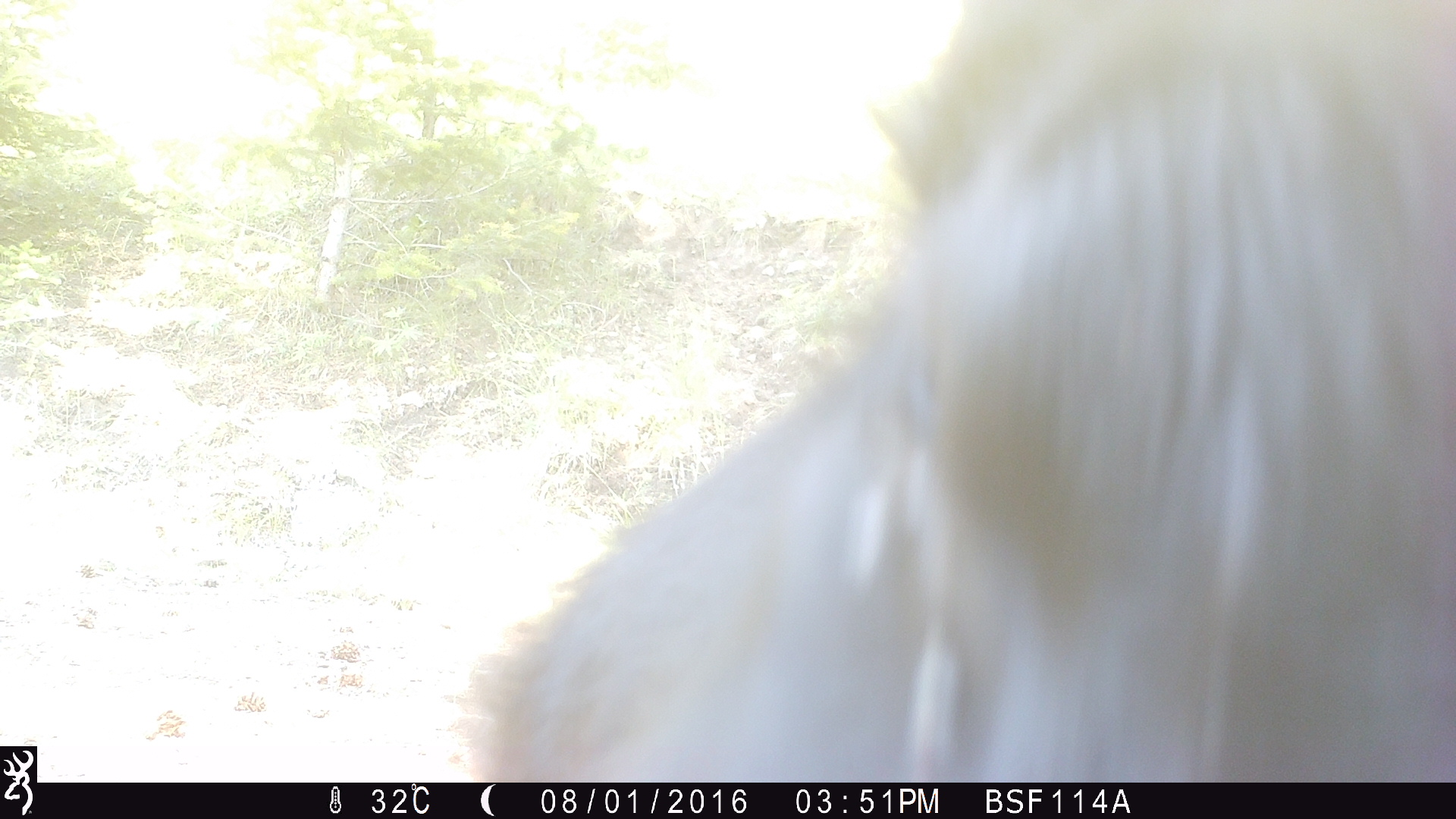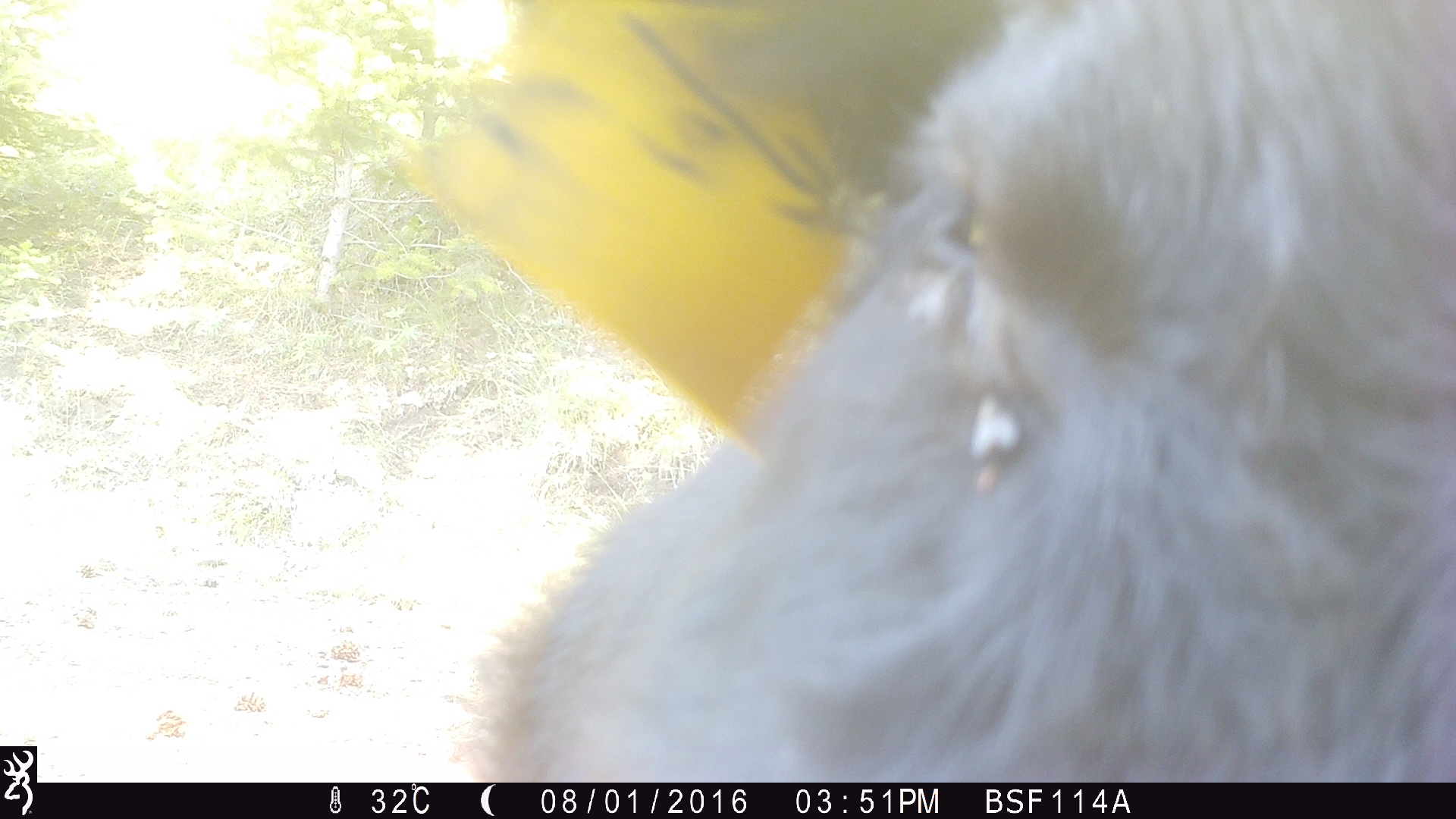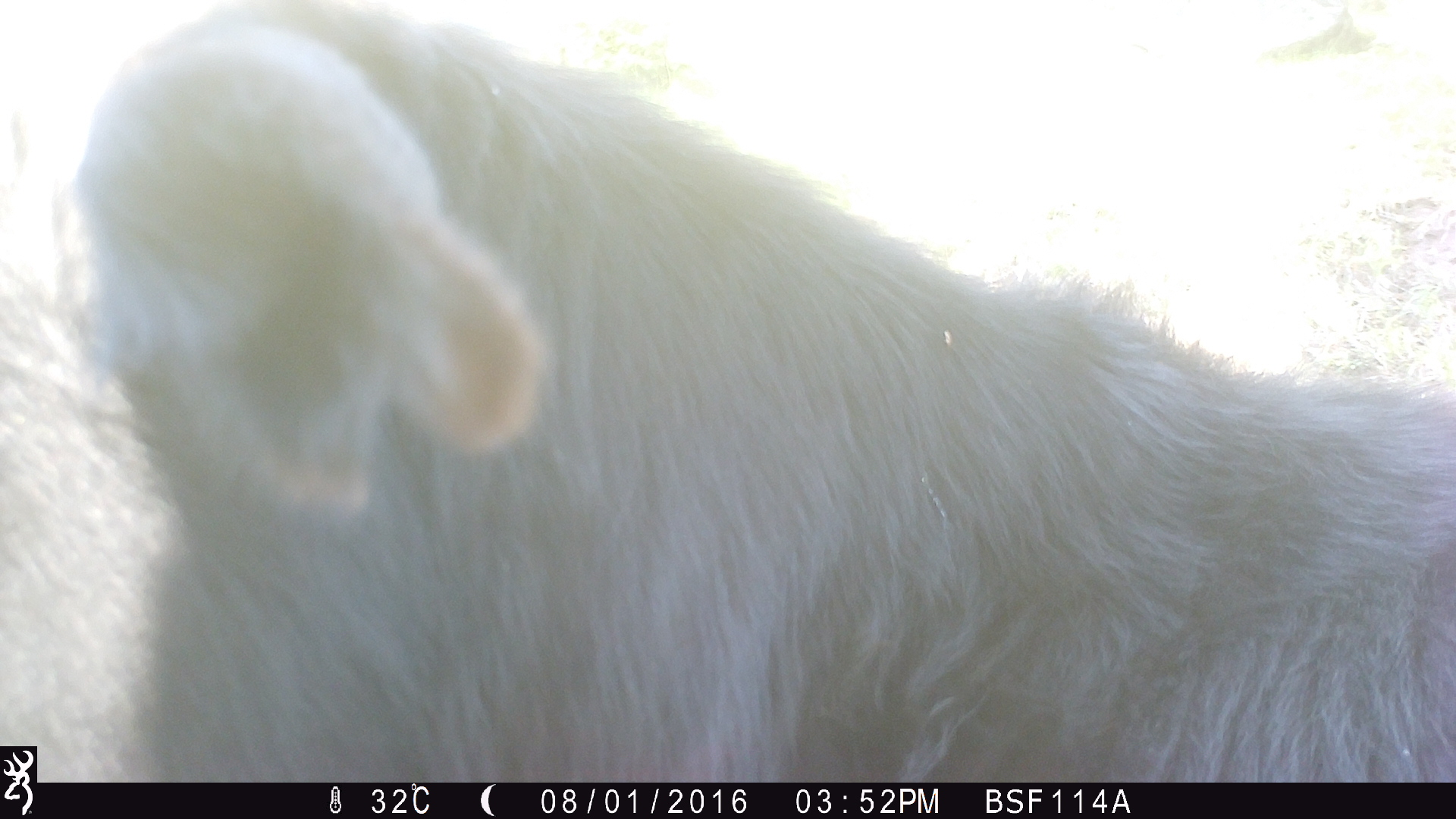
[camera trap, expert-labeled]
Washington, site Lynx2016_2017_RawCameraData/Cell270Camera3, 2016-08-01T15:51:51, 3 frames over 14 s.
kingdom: Animalia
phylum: Chordata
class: Mammalia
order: Artiodactyla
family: Bovidae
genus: Bos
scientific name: Bos taurus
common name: domestic cattle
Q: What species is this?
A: Domestic cattle (Bos taurus).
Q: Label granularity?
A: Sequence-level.